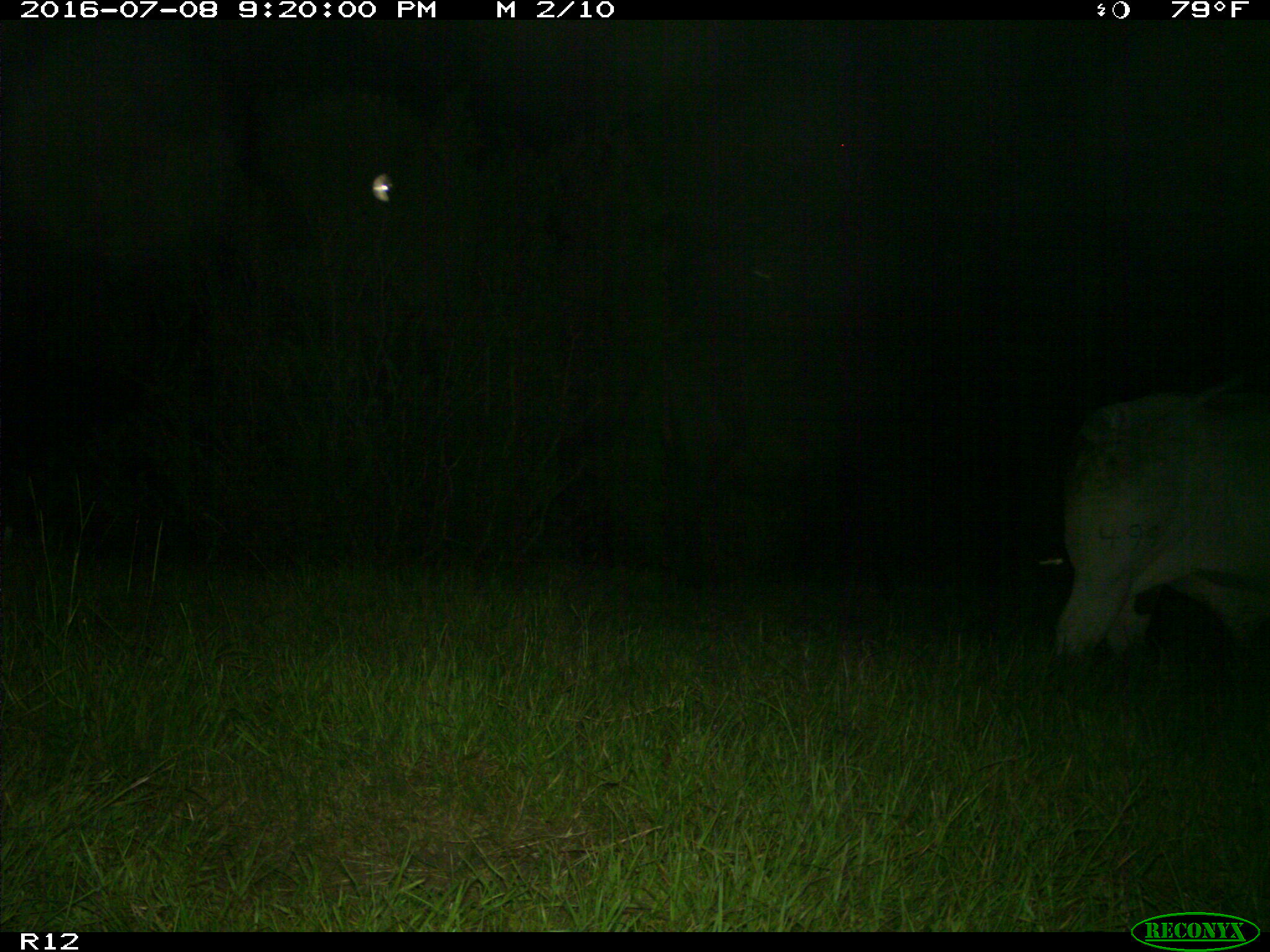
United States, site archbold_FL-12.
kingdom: Animalia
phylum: Chordata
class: Mammalia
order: Artiodactyla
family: Bovidae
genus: Bos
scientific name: Bos taurus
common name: domestic cow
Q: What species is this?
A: Bos taurus (domestic cow).